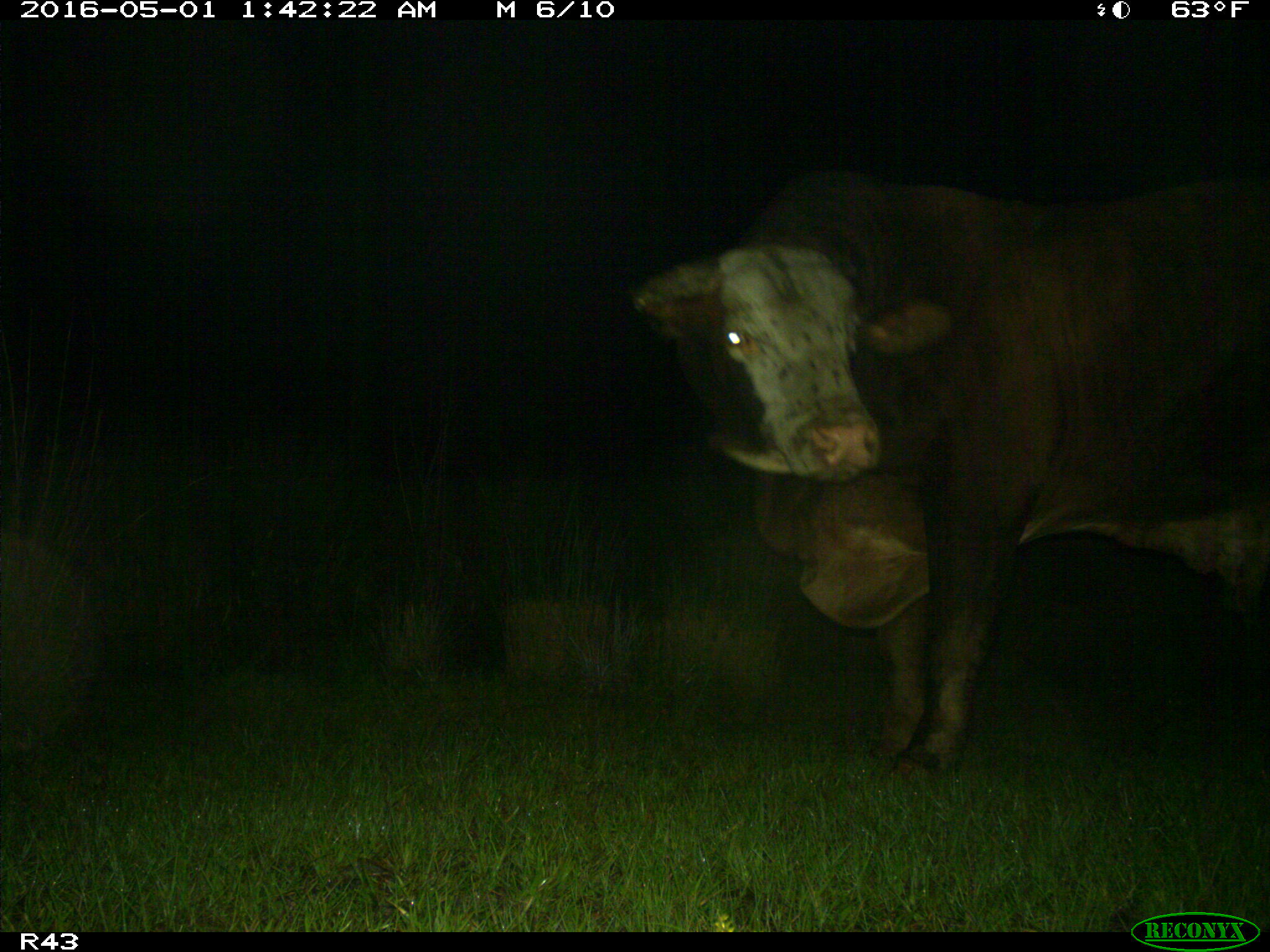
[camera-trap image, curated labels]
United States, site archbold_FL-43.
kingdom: Animalia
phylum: Chordata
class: Mammalia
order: Artiodactyla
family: Bovidae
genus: Bos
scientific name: Bos taurus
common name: domestic cow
Bos taurus (domestic cow).